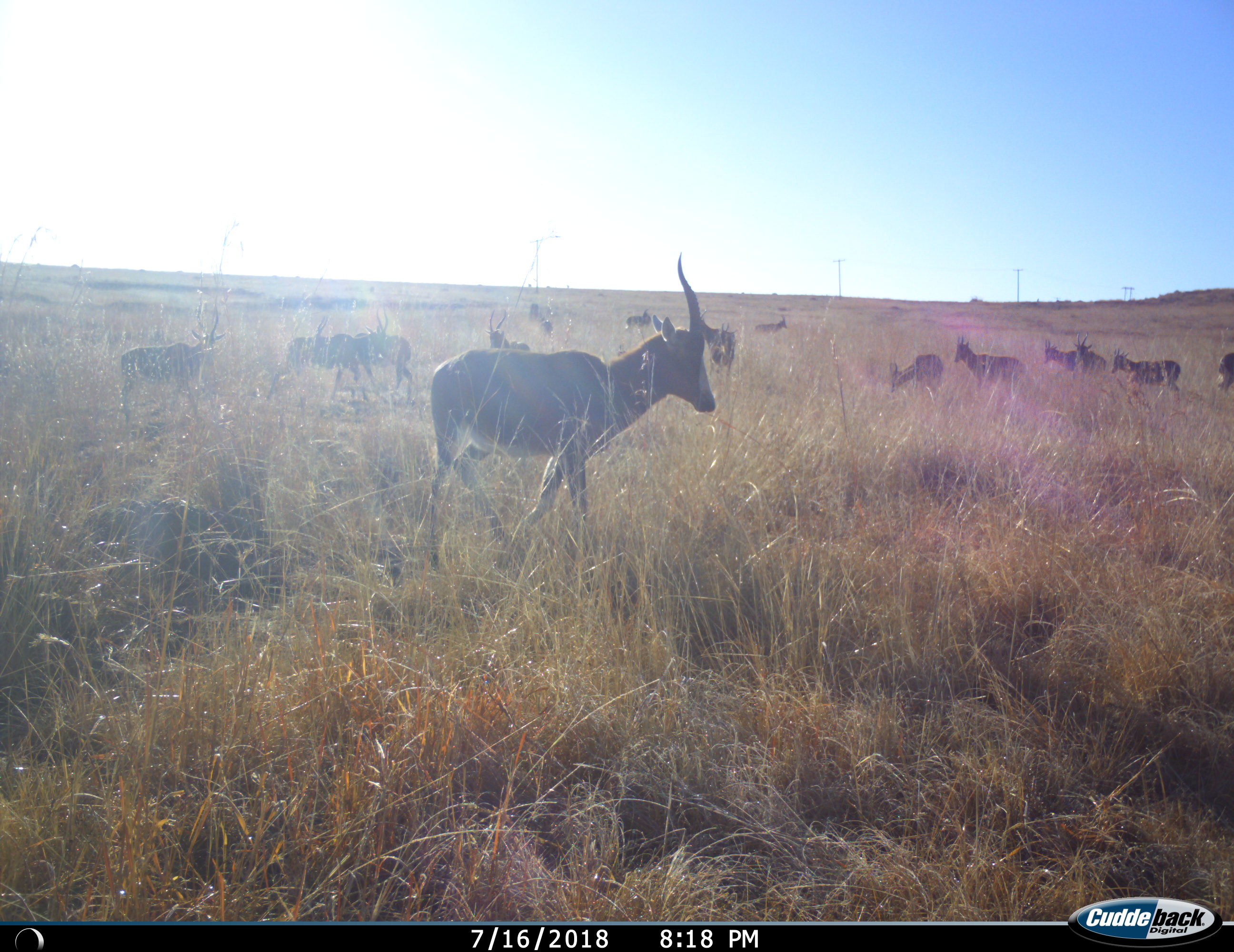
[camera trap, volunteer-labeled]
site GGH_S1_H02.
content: unidentified animal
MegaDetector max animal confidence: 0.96